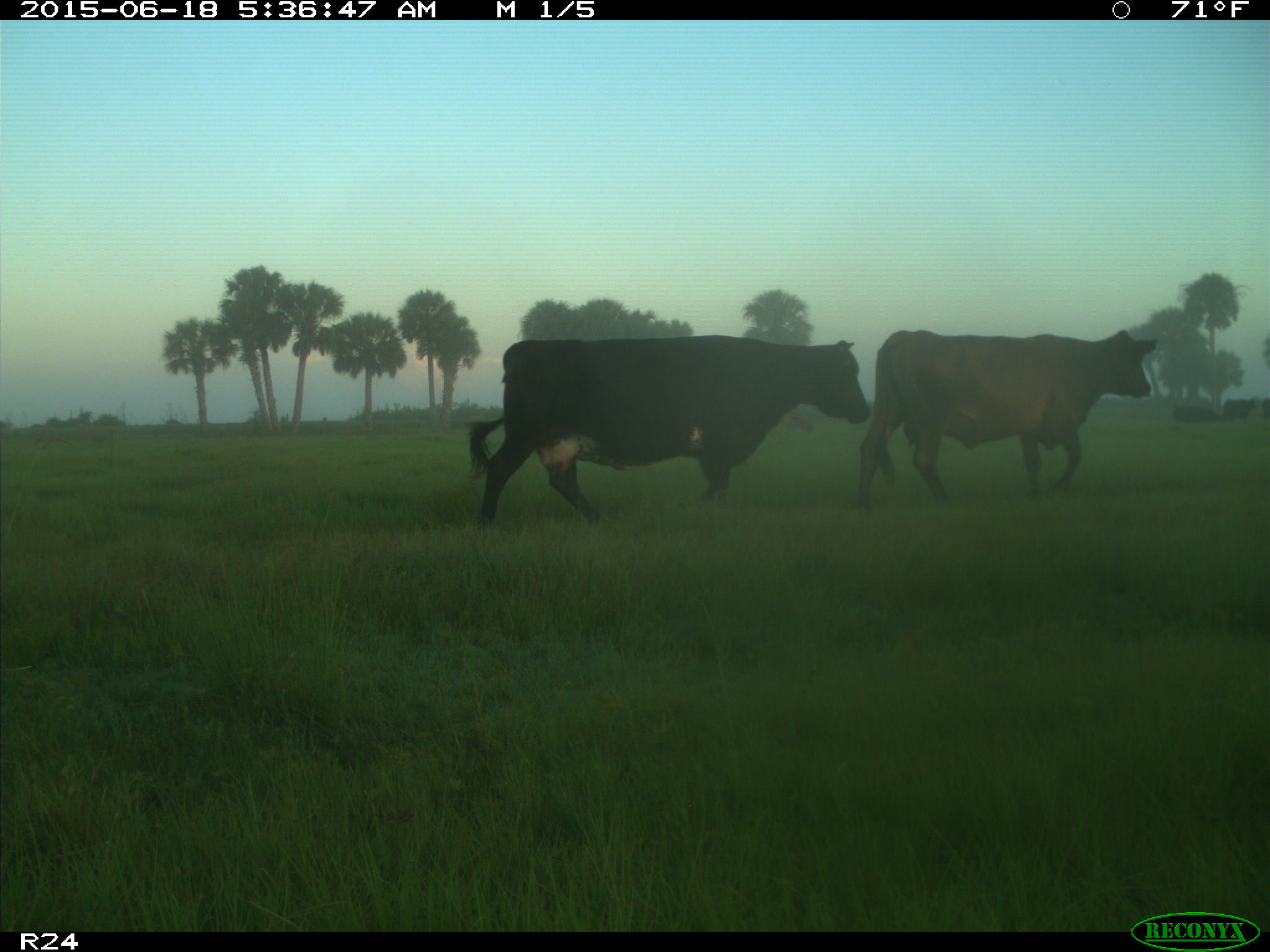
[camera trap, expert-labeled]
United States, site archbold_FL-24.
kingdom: Animalia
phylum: Chordata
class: Mammalia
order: Artiodactyla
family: Bovidae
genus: Bos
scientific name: Bos taurus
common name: domestic cow